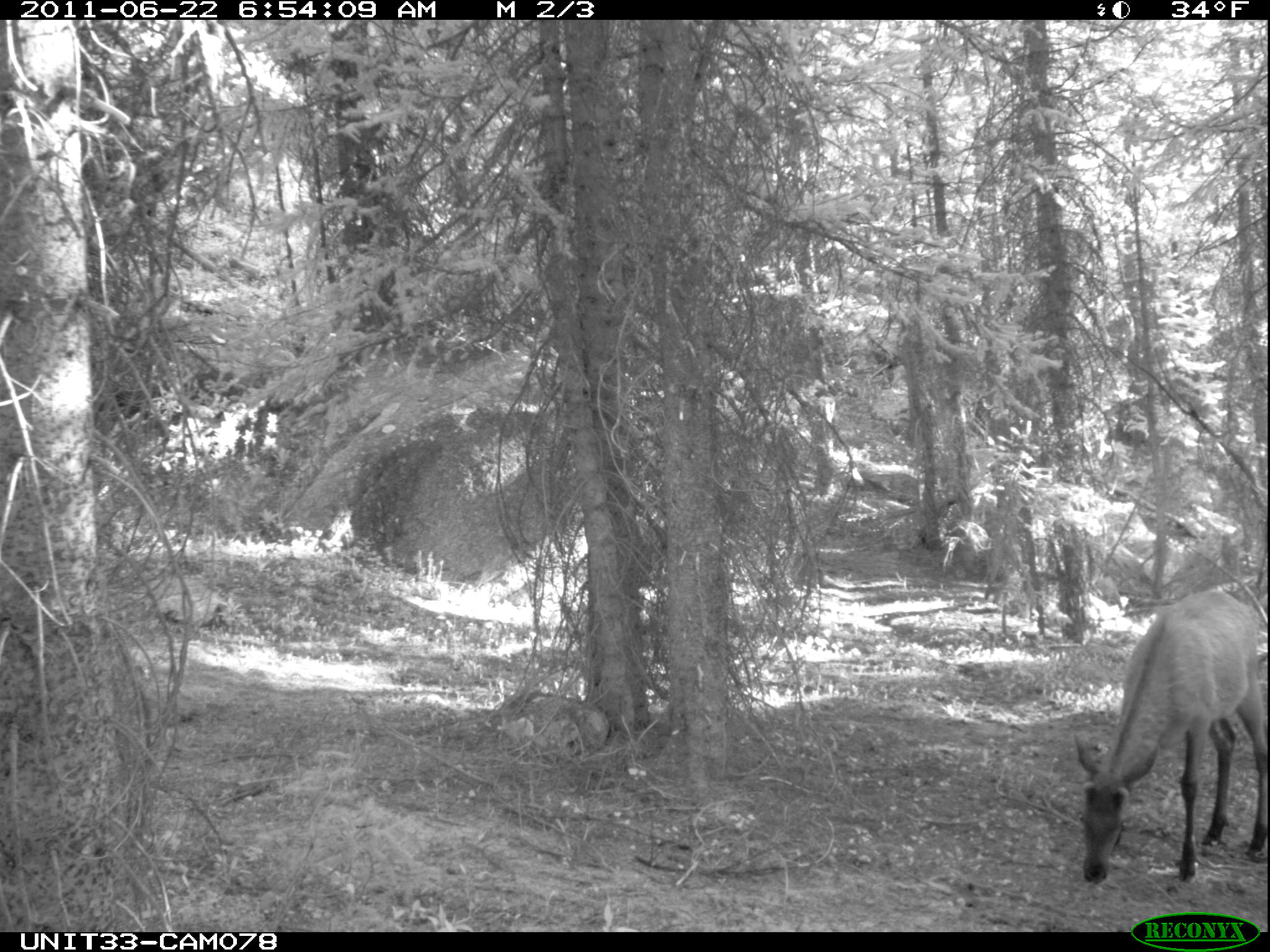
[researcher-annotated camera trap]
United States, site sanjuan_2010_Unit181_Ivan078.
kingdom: Animalia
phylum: Chordata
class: Mammalia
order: Artiodactyla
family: Cervidae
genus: Cervus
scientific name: Cervus elaphus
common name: red deer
Cervus elaphus (red deer).